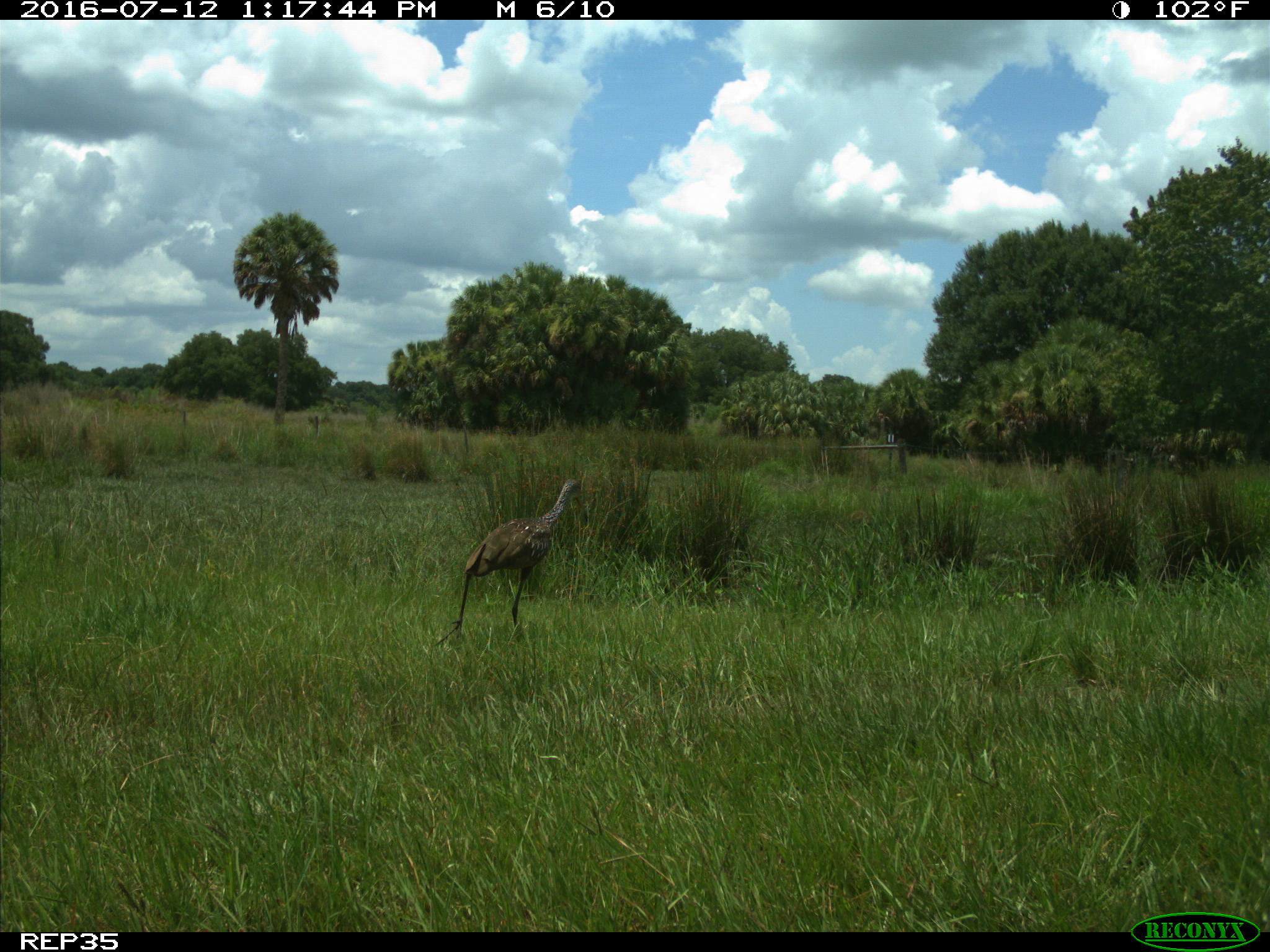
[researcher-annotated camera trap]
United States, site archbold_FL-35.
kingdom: Animalia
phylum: Chordata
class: Aves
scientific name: Aves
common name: birds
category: unidentified bird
Unidentified bird (birds) (Aves).